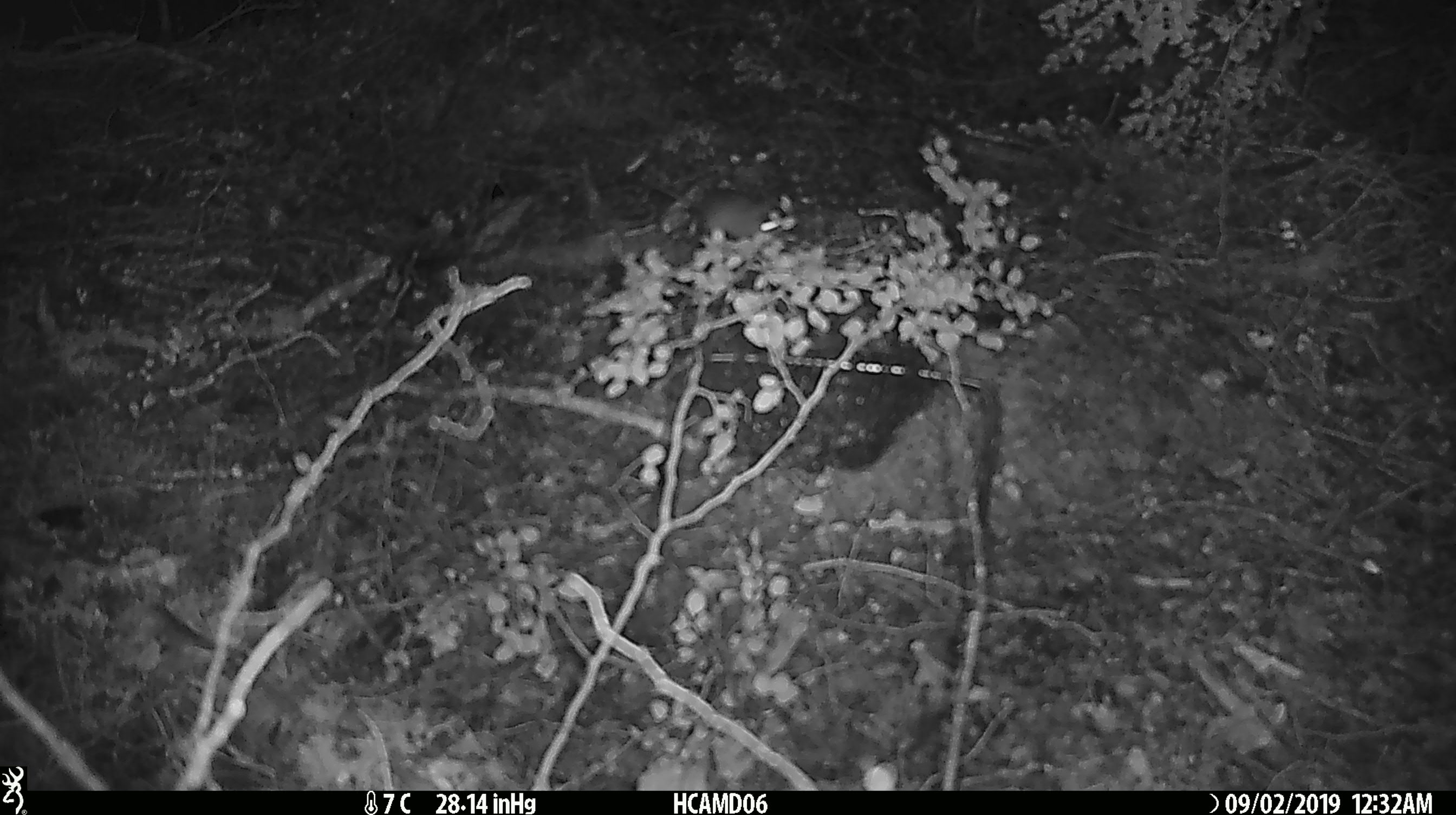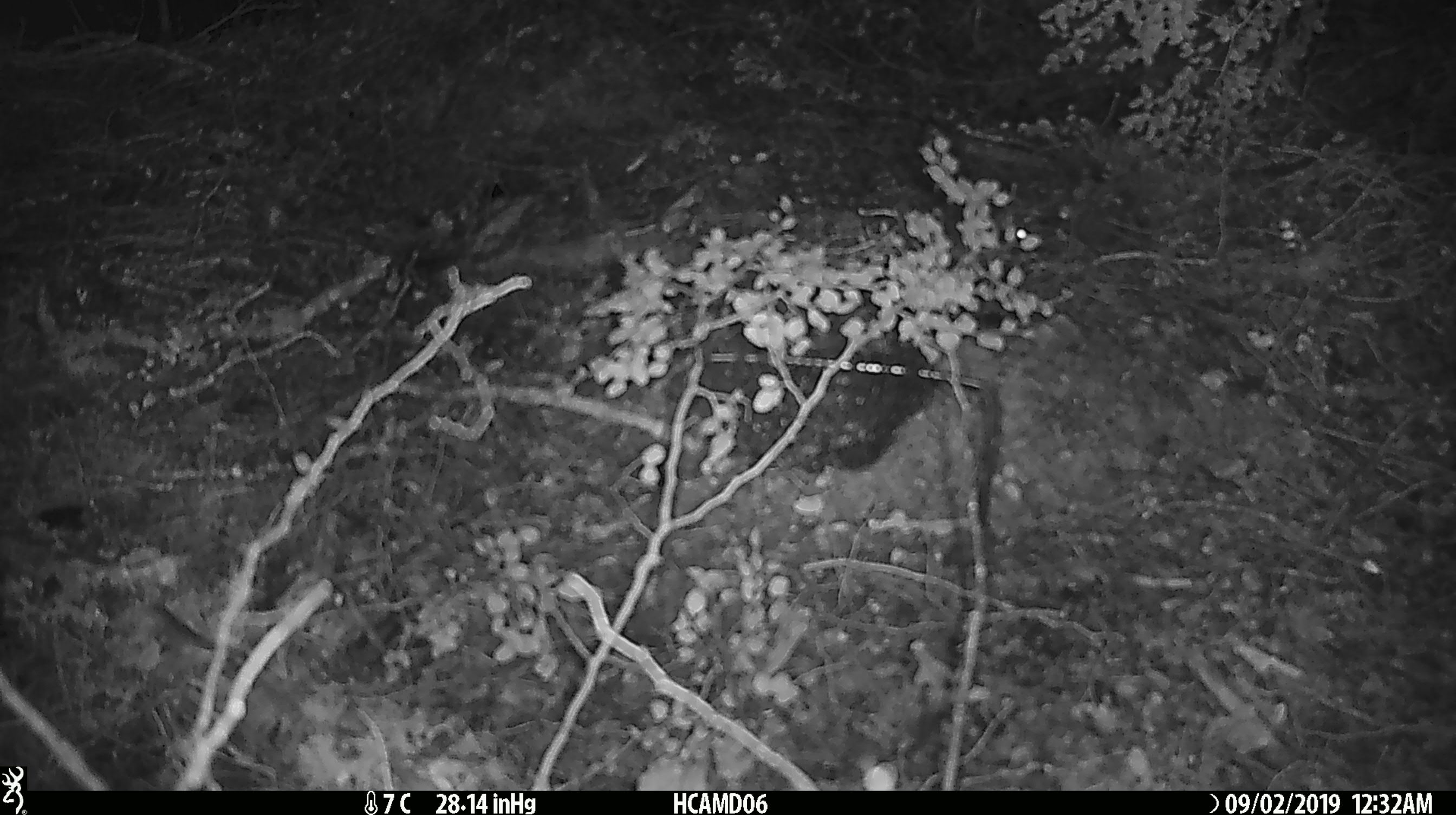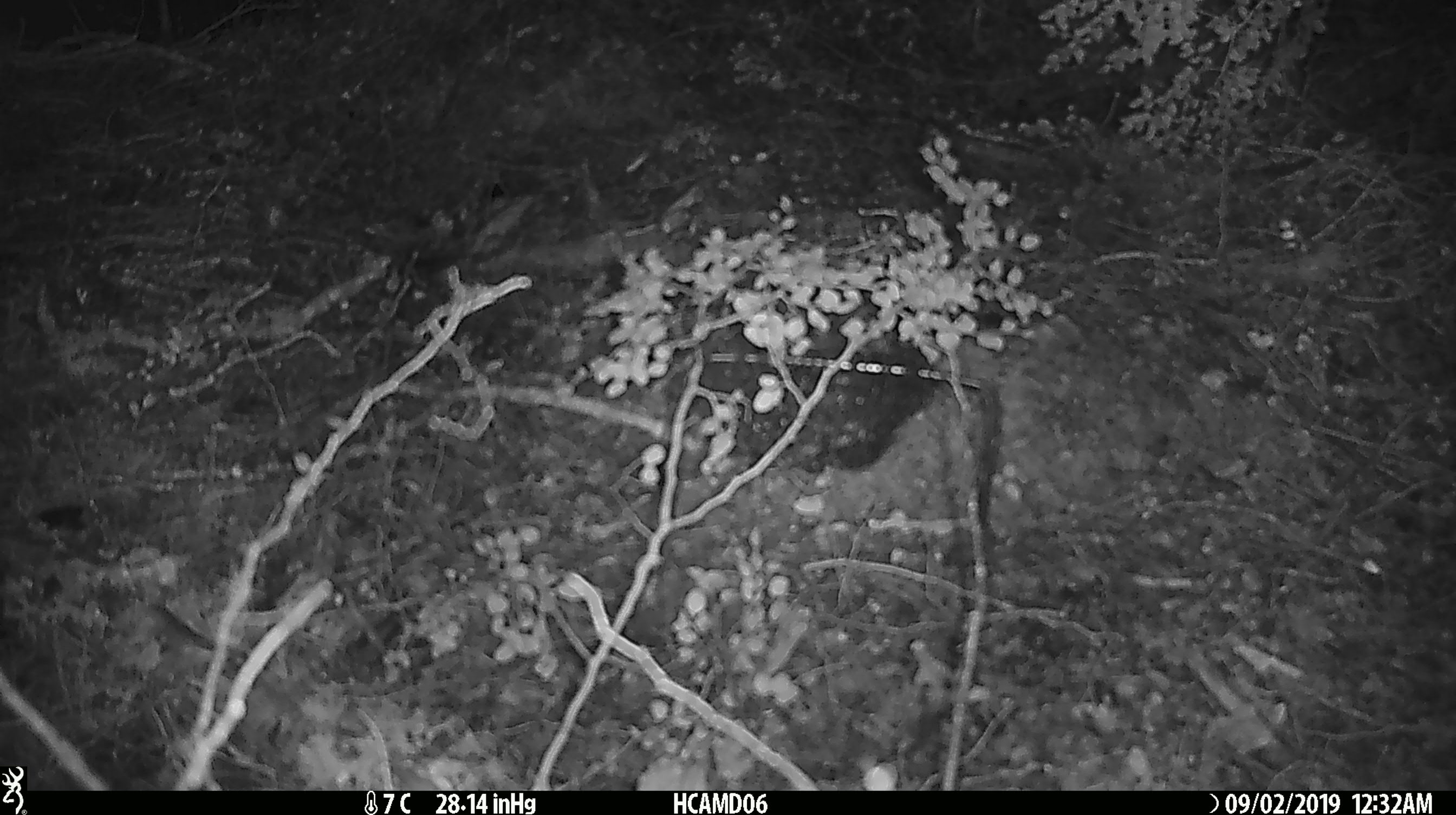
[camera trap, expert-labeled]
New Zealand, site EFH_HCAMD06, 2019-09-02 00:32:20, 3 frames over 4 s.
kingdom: Animalia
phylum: Chordata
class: Mammalia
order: Rodentia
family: Muridae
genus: Mus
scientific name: Mus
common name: mouse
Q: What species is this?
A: Mouse (Mus).